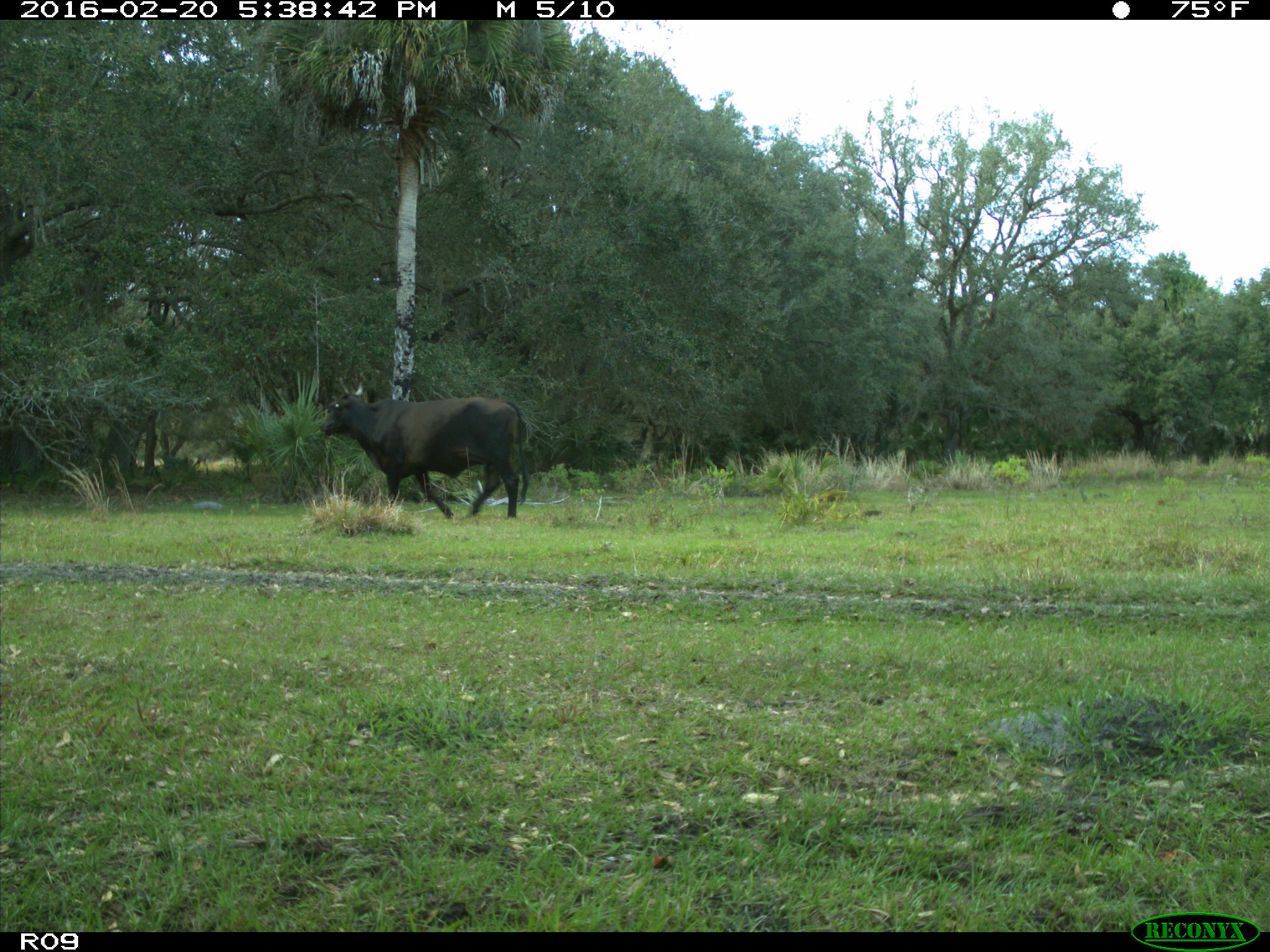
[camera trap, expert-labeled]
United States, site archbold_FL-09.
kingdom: Animalia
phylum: Chordata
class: Mammalia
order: Artiodactyla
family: Bovidae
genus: Bos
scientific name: Bos taurus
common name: domestic cow